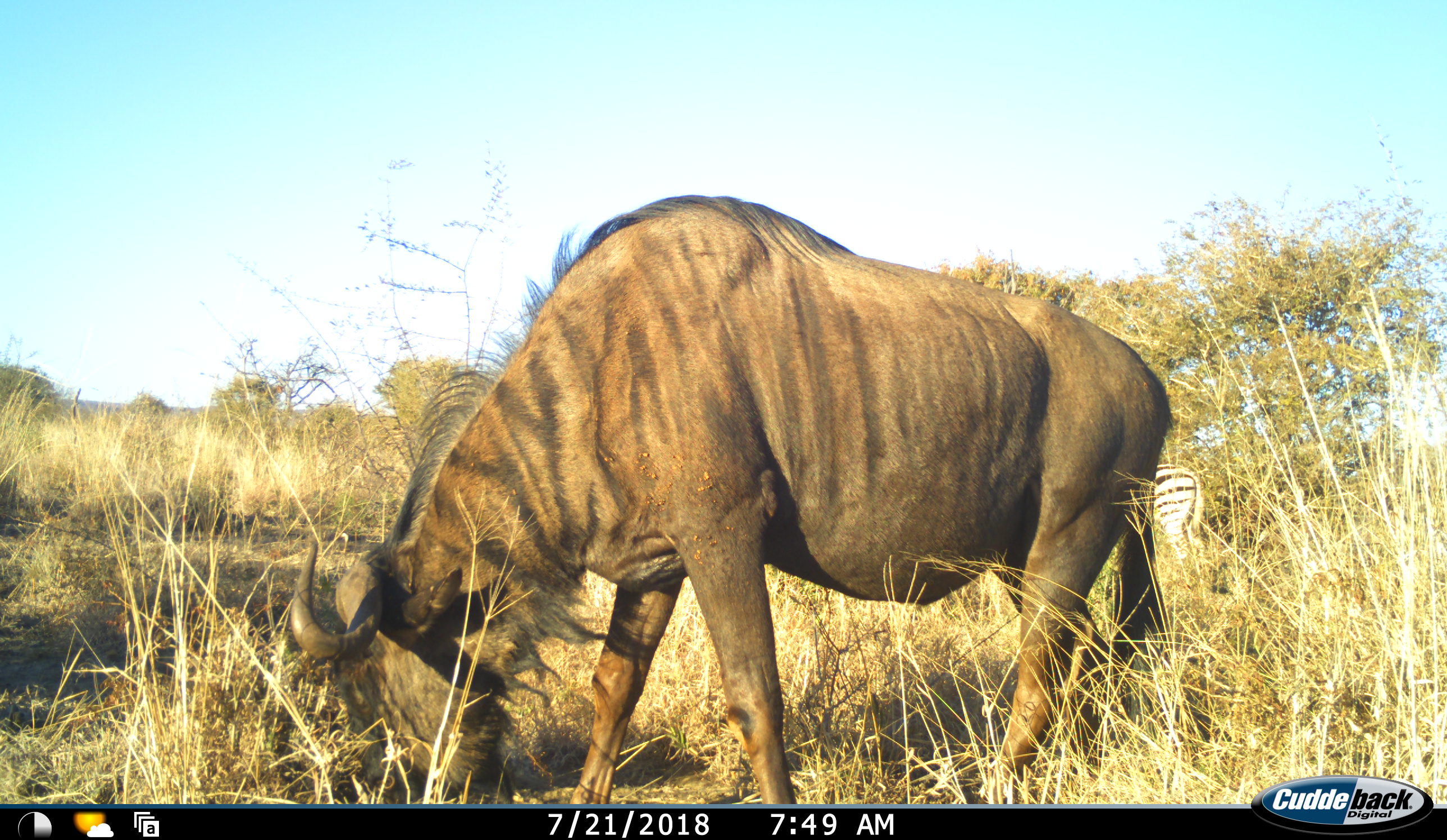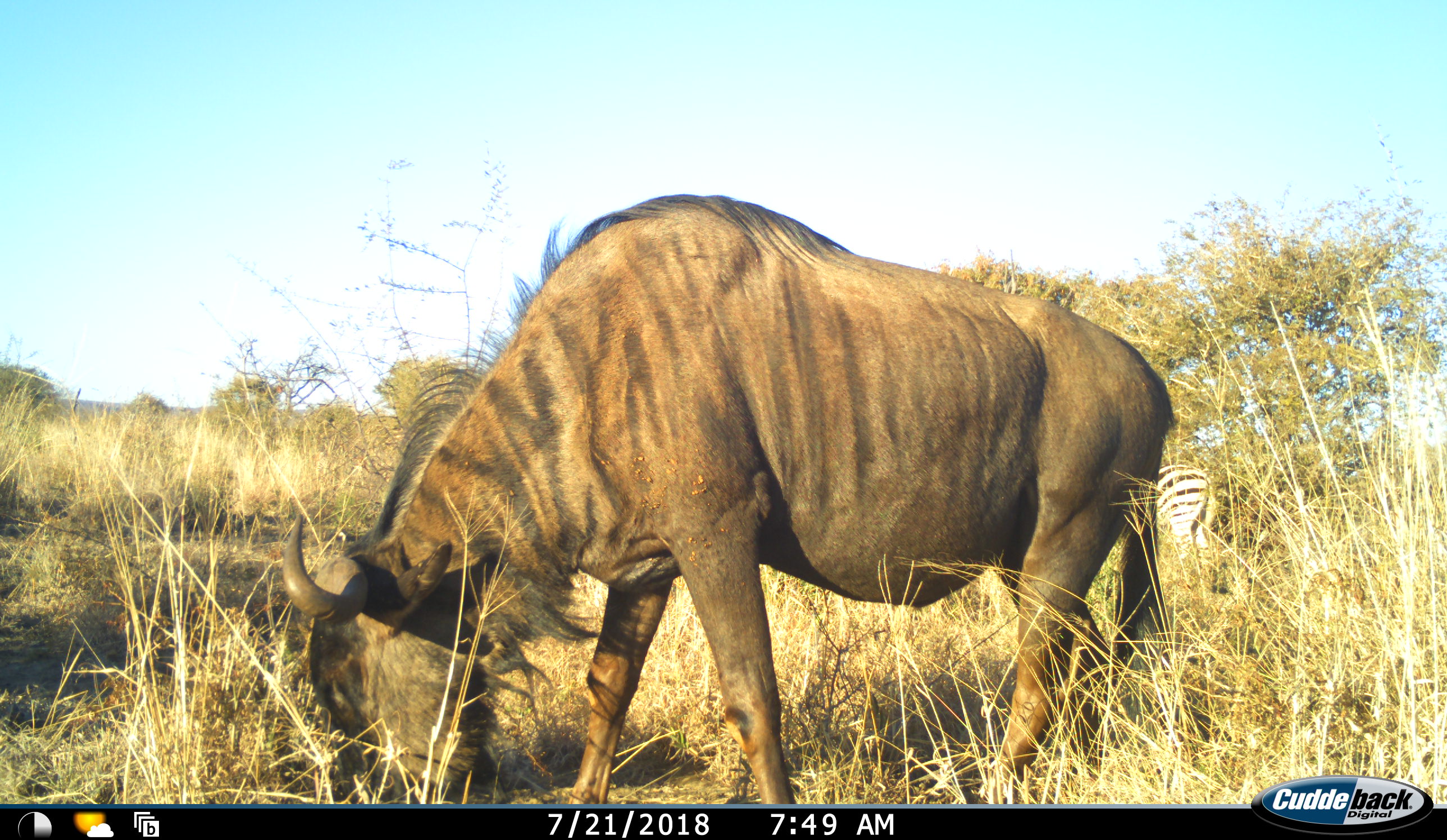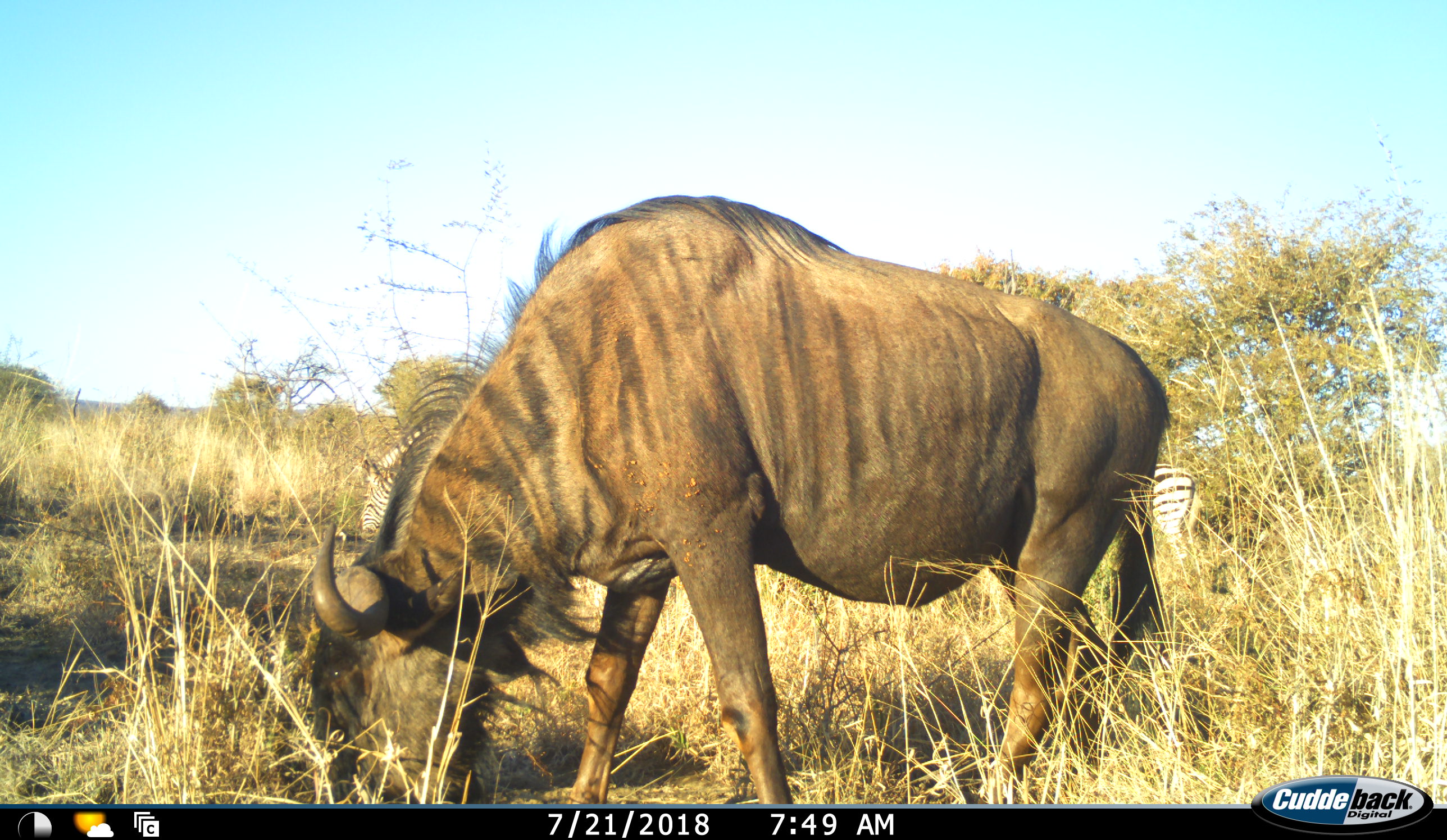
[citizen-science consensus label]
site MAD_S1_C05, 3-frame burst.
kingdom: Animalia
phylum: Chordata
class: Mammalia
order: Artiodactyla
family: Bovidae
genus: Connochaetes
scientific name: Connochaetes taurinus taurinus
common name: blue wildebeest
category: wildebeestblue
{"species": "wildebeestblue (blue wildebeest) (Connochaetes taurinus taurinus)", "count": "1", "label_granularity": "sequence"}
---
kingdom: Animalia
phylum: Chordata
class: Mammalia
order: Perissodactyla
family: Equidae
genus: Equus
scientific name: Equus quagga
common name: plains zebra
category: zebraplains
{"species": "zebraplains (plains zebra) (Equus quagga)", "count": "2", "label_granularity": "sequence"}